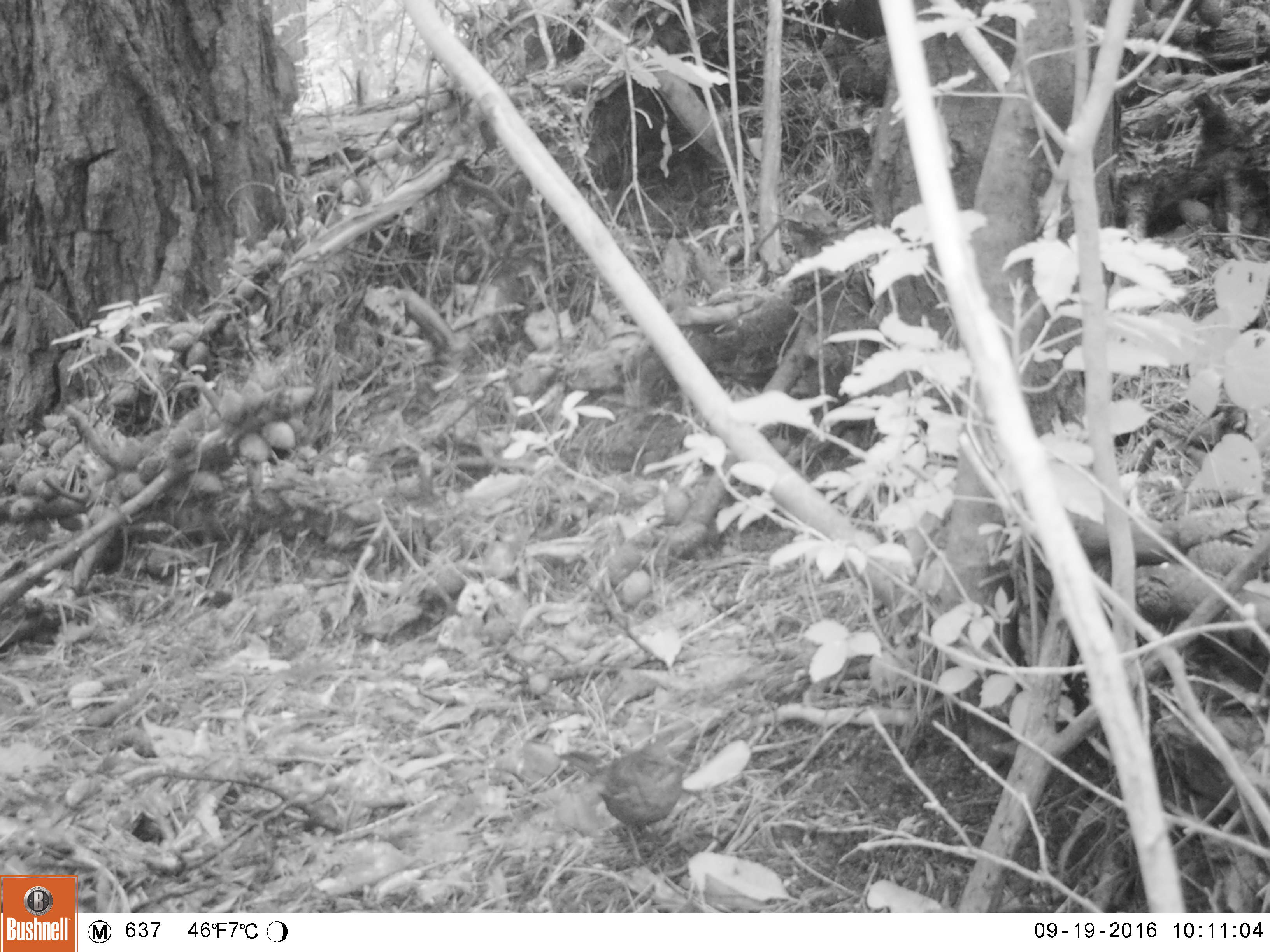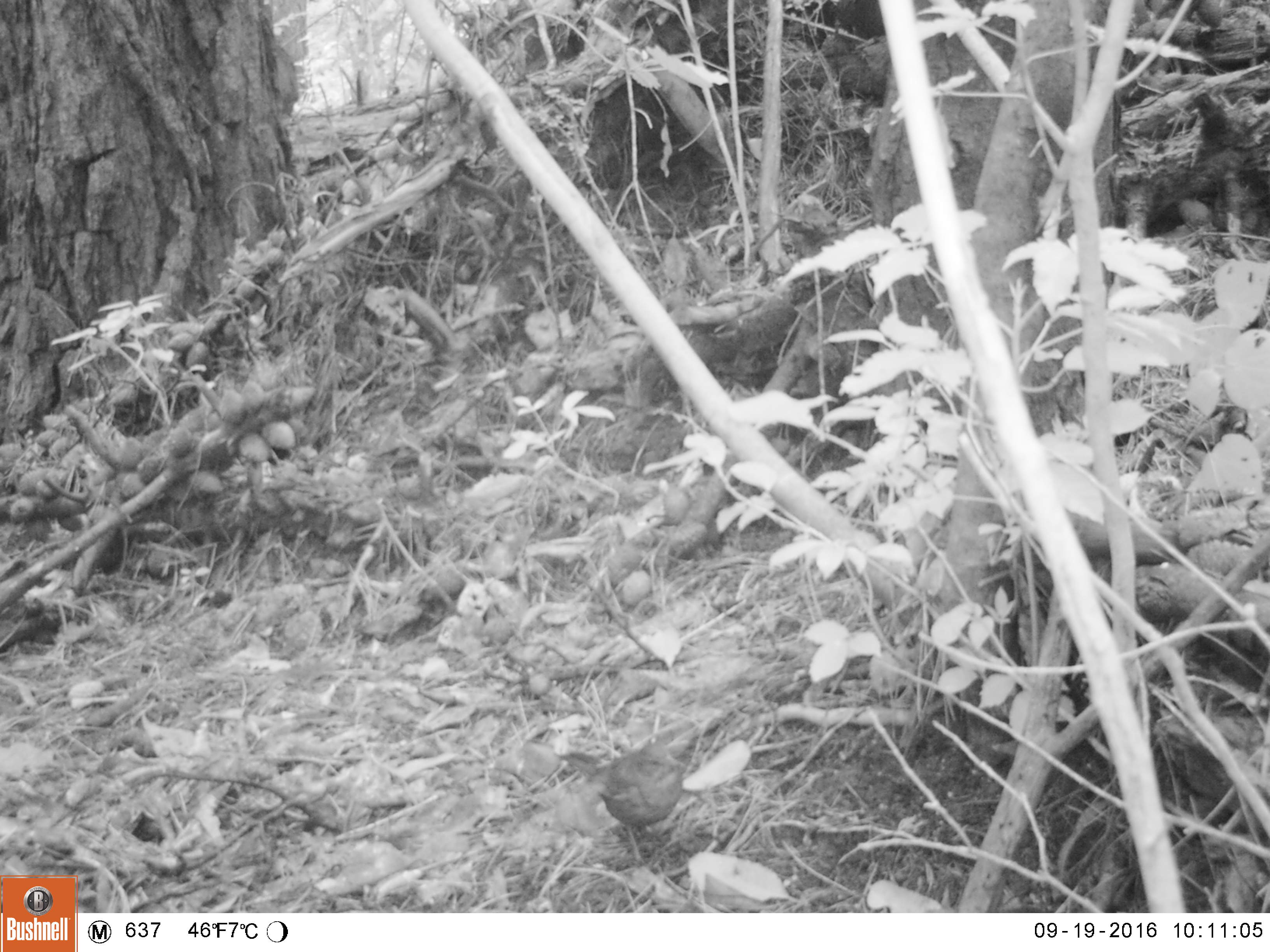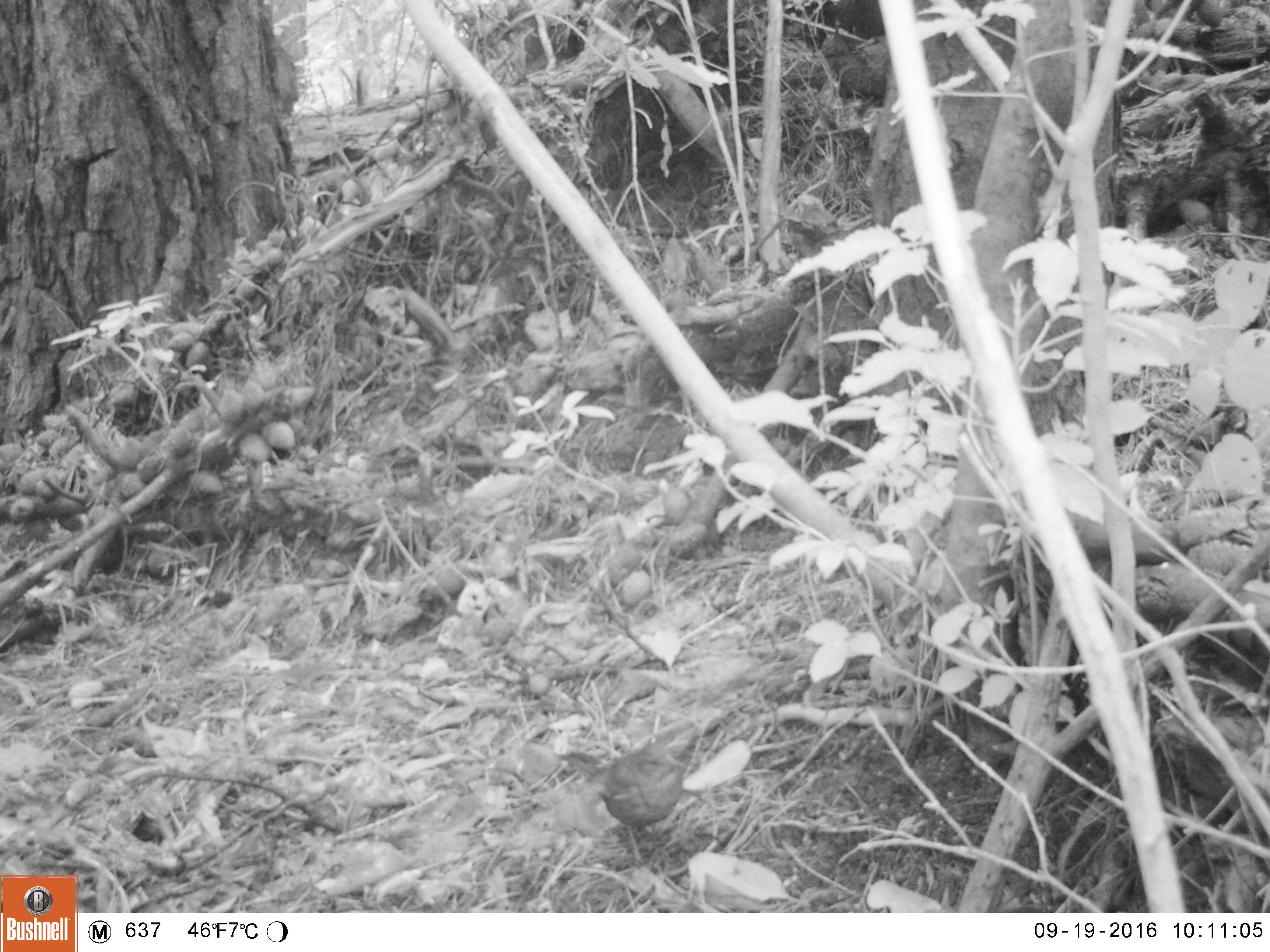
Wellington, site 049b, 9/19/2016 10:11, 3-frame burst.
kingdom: Animalia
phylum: Chordata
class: Aves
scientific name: Aves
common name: bird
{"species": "bird (Aves)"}